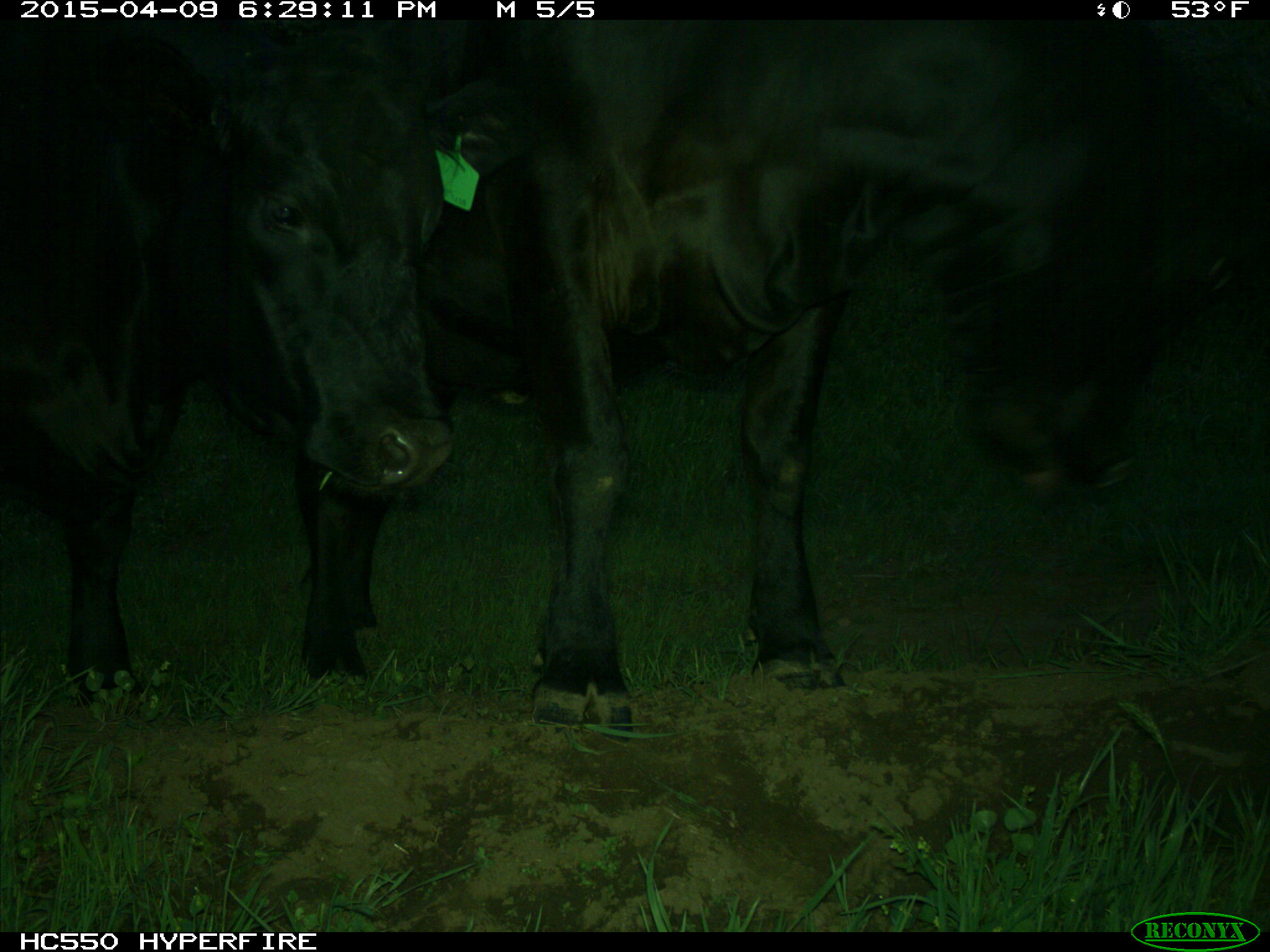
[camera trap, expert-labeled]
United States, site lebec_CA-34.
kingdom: Animalia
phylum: Chordata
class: Mammalia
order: Artiodactyla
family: Bovidae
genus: Bos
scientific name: Bos taurus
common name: domestic cow